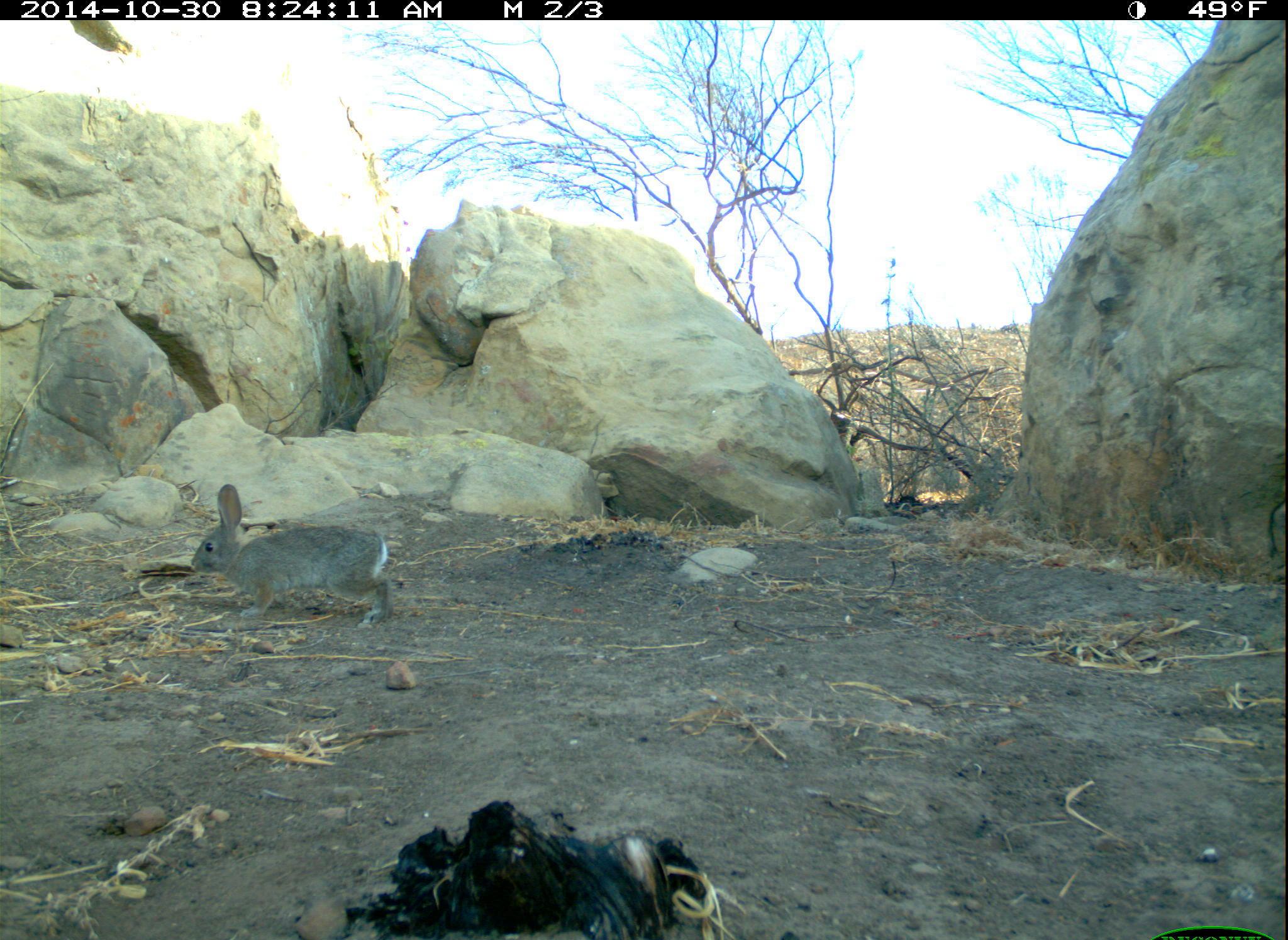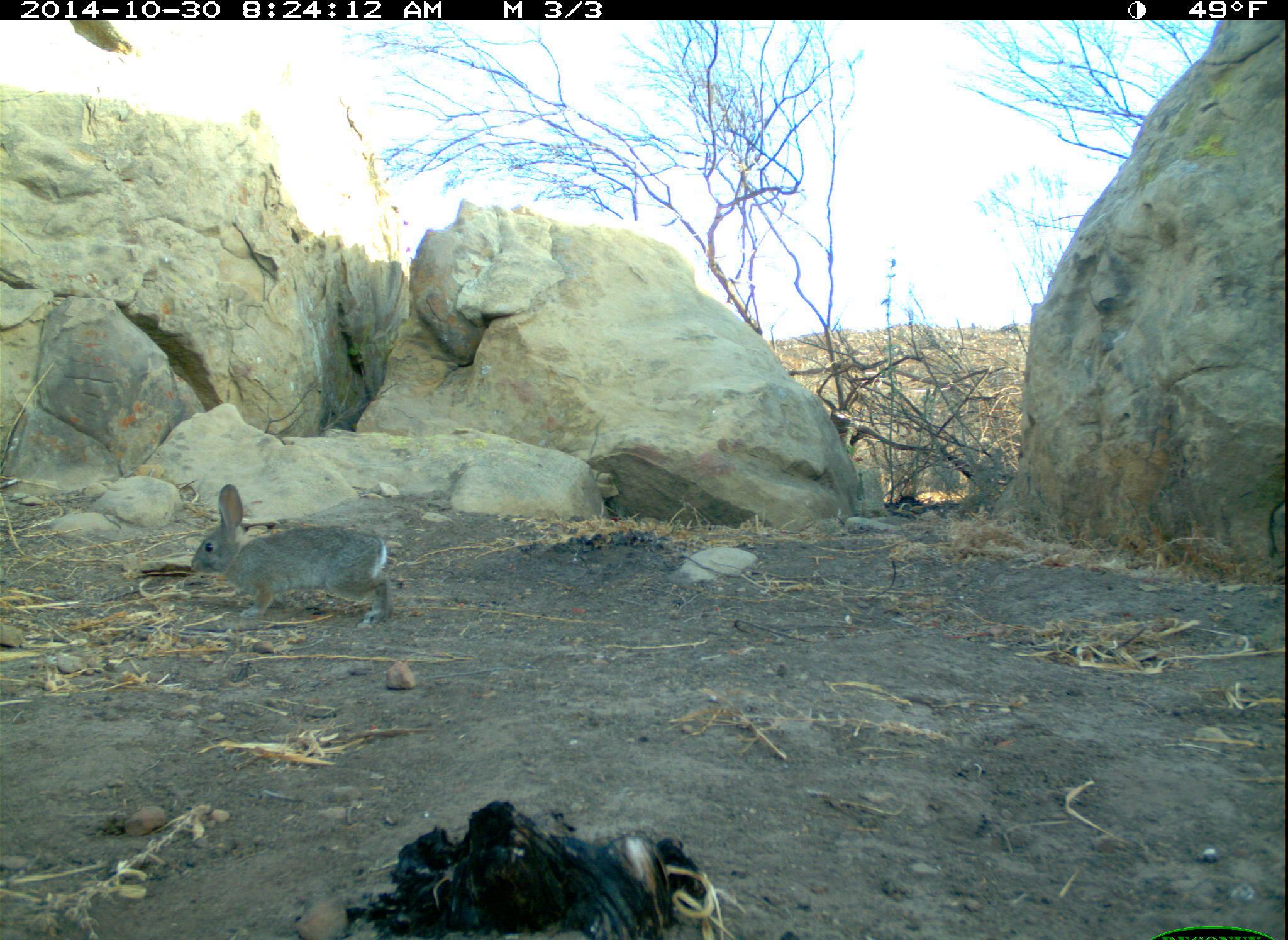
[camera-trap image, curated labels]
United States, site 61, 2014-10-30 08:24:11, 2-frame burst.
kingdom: Animalia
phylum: Chordata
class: Mammalia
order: Lagomorpha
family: Leporidae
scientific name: Leporidae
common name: rabbits and hares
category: rabbit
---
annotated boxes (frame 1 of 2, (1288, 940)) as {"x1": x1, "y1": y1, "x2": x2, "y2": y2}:
rabbit: {"x1": 183, "y1": 478, "x2": 397, "y2": 637}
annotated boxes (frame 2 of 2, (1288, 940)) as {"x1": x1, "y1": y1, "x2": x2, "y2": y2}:
rabbit: {"x1": 185, "y1": 478, "x2": 404, "y2": 639}